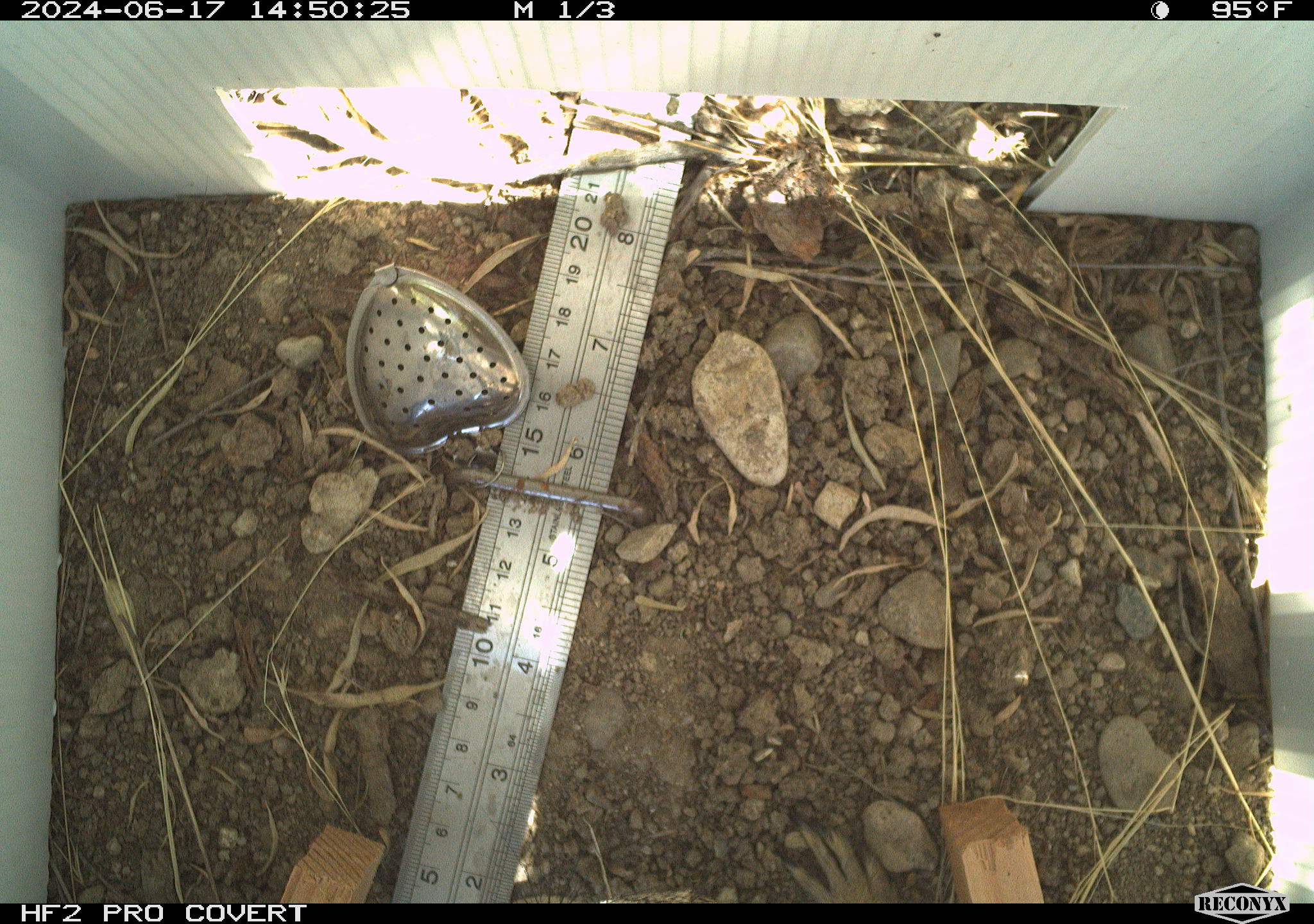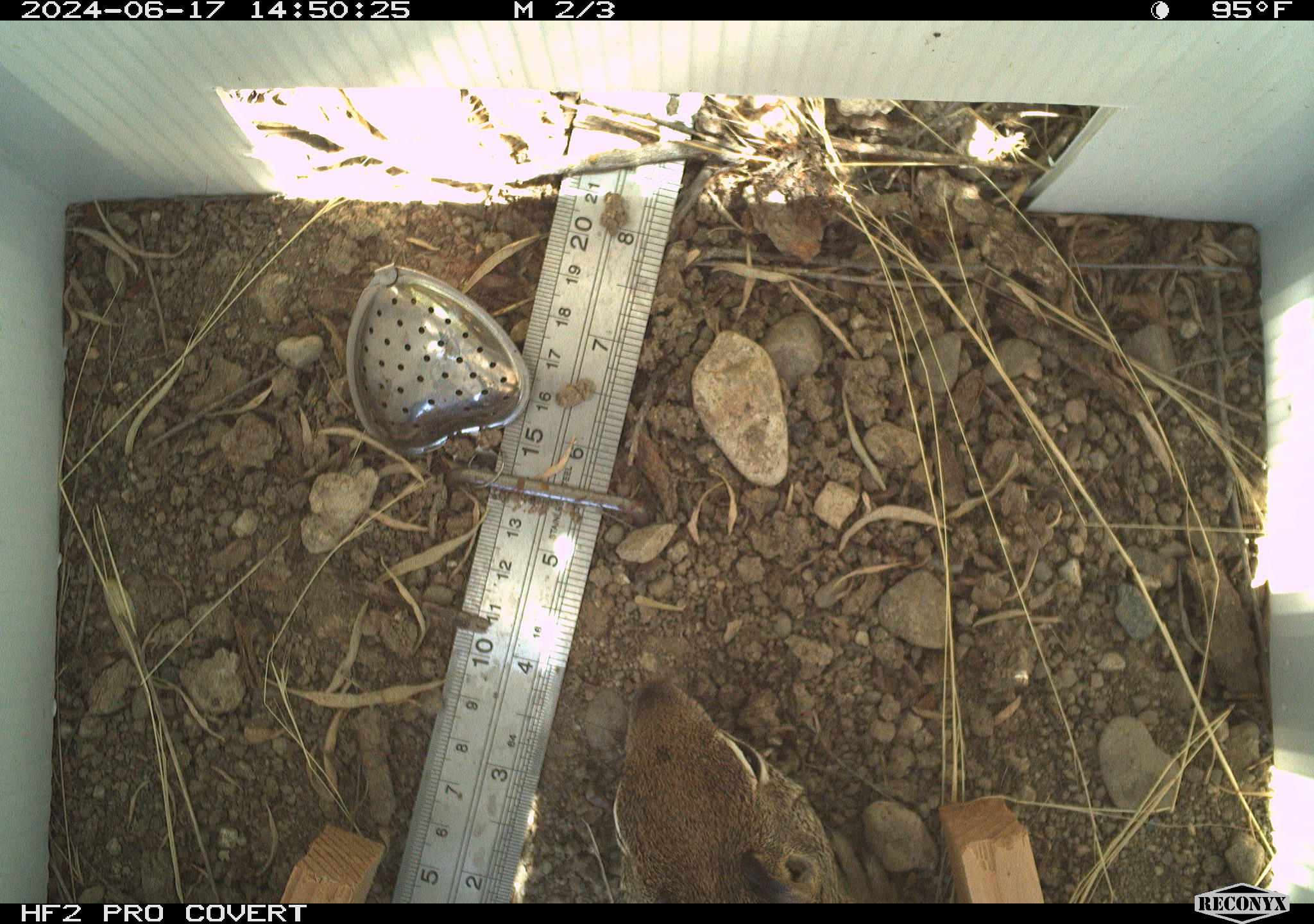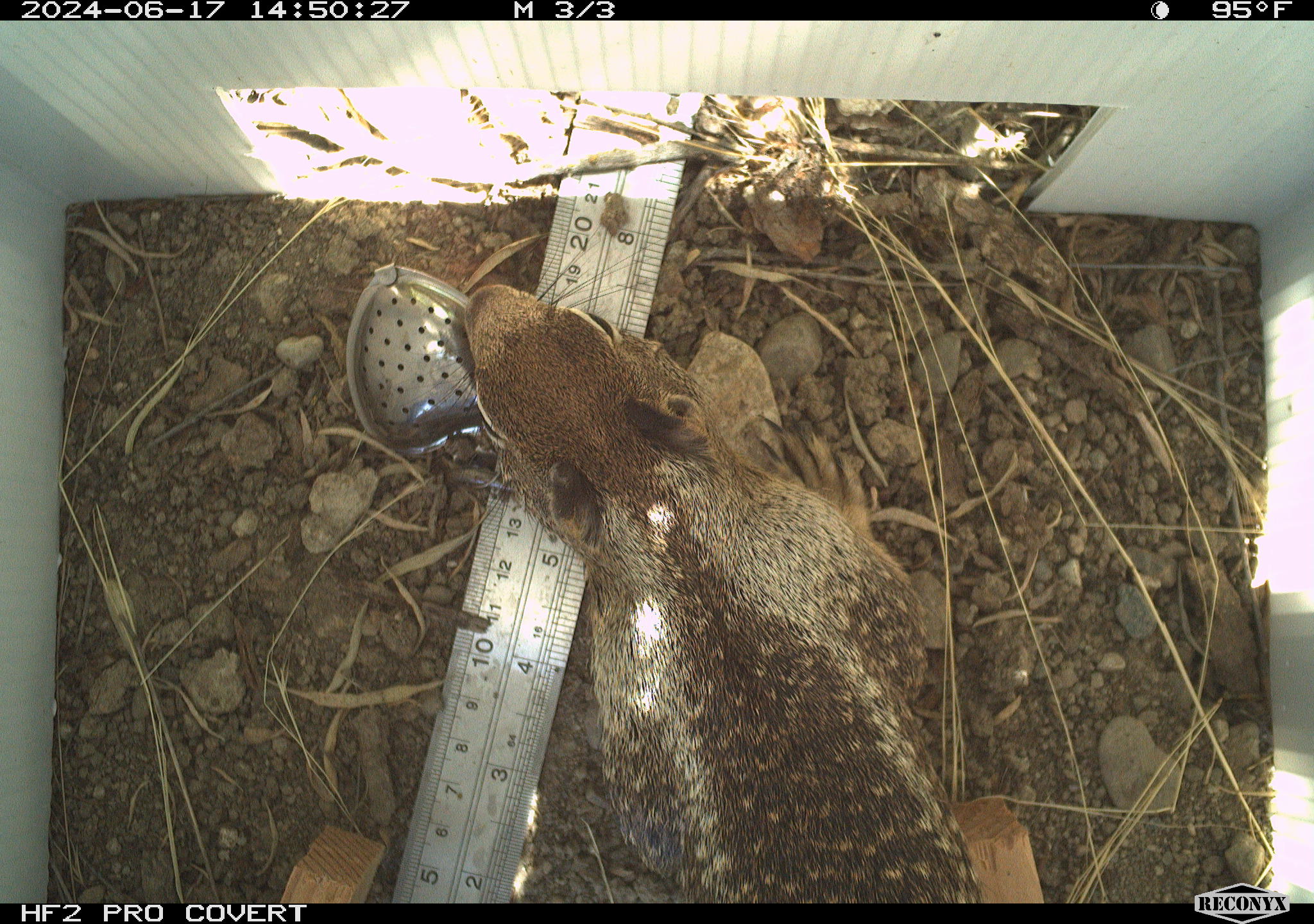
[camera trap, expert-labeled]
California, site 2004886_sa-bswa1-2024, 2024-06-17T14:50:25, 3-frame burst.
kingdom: Animalia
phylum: Chordata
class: Mammalia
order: Rodentia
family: Sciuridae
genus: Otospermophilus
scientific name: Otospermophilus beecheyi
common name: california ground squirrel